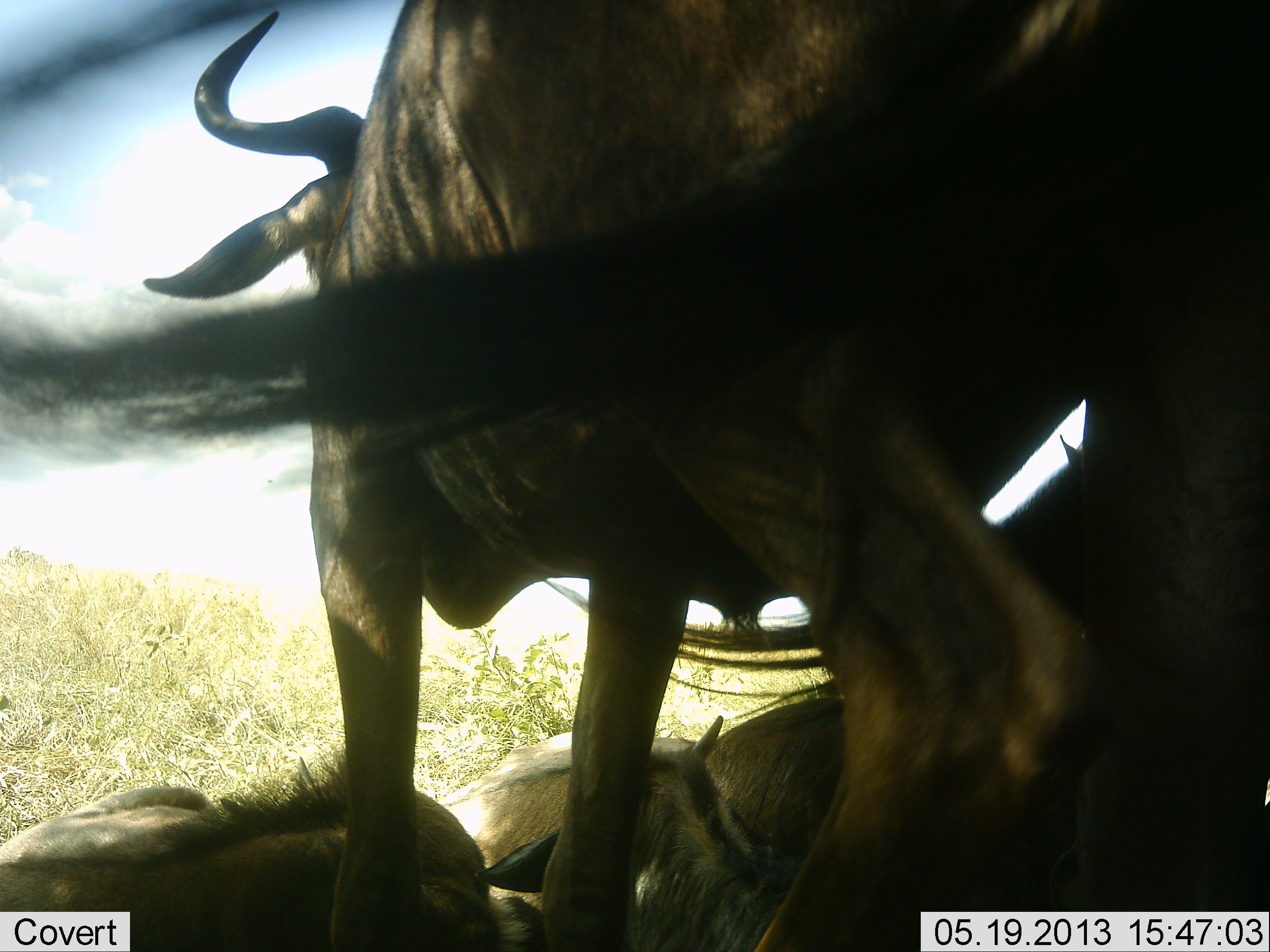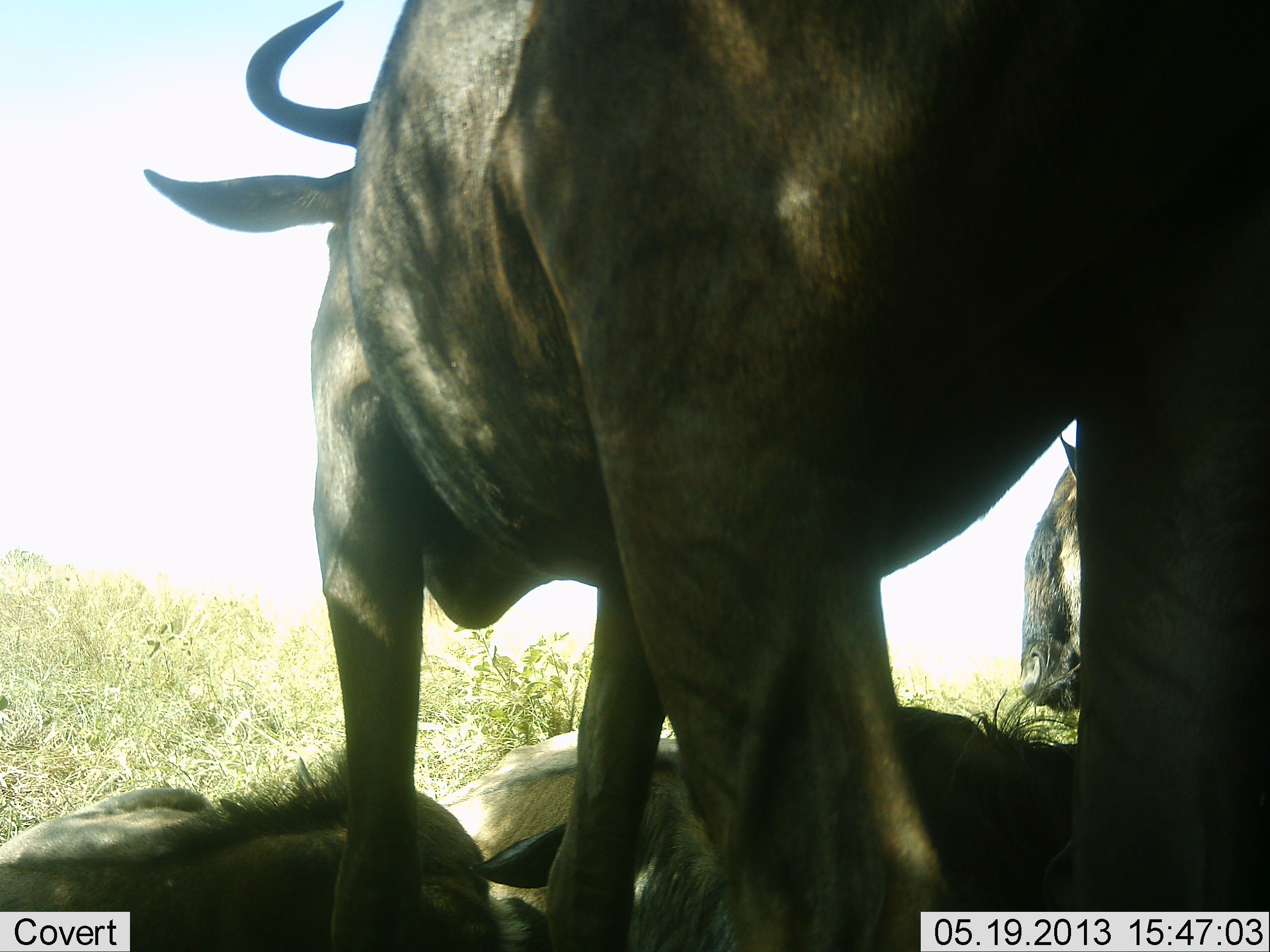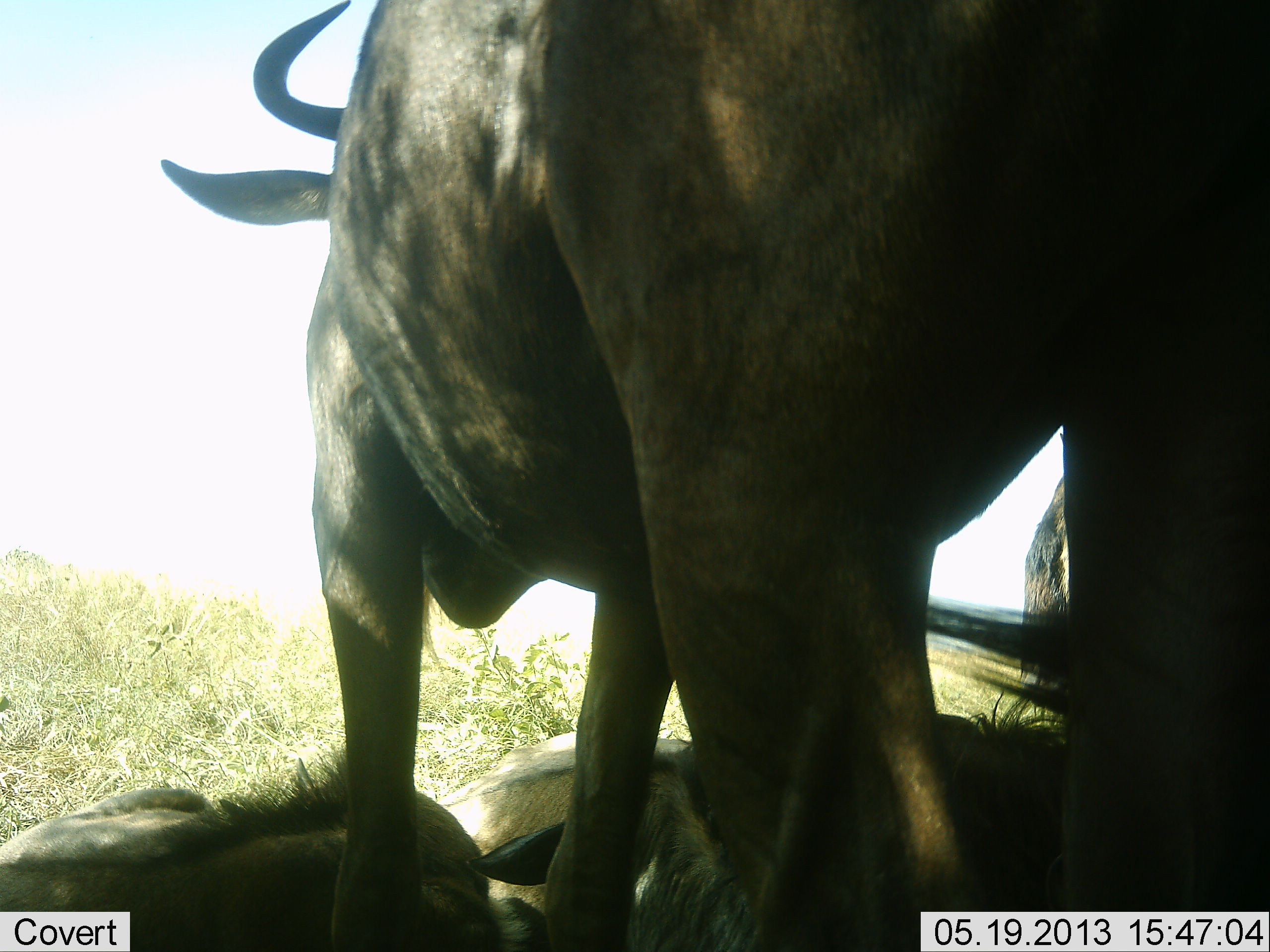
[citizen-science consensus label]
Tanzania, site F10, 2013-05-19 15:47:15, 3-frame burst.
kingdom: Animalia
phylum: Chordata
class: Mammalia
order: Artiodactyla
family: Bovidae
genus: Connochaetes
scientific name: Connochaetes taurinus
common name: blue wildebeest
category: wildebeest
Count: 4.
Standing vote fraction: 82%.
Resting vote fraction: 94%.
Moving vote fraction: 6%.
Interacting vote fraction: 3%.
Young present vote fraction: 33%.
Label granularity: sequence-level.